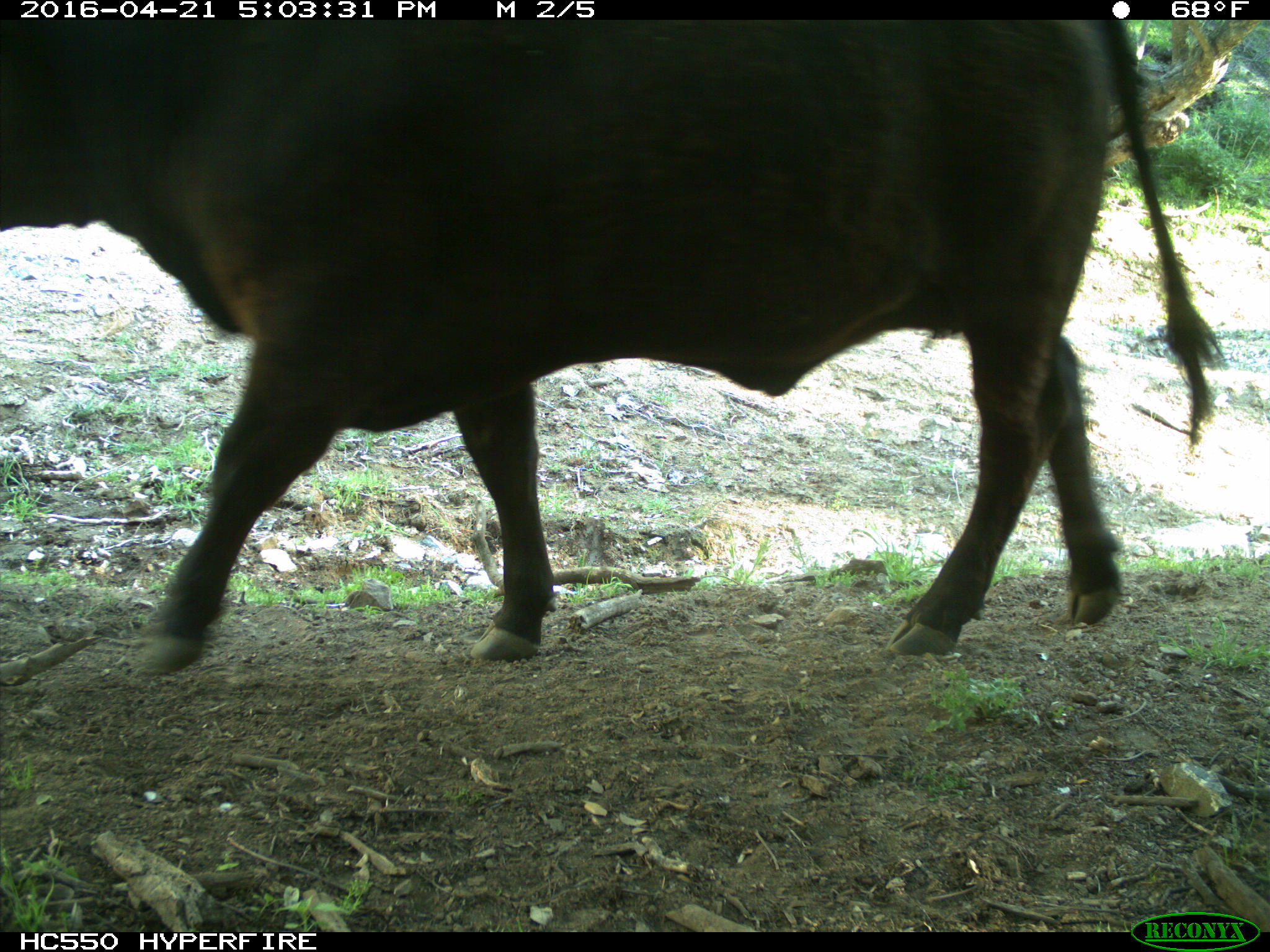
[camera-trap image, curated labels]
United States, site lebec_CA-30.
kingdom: Animalia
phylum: Chordata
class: Mammalia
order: Artiodactyla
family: Bovidae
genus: Bos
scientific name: Bos taurus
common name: domestic cow